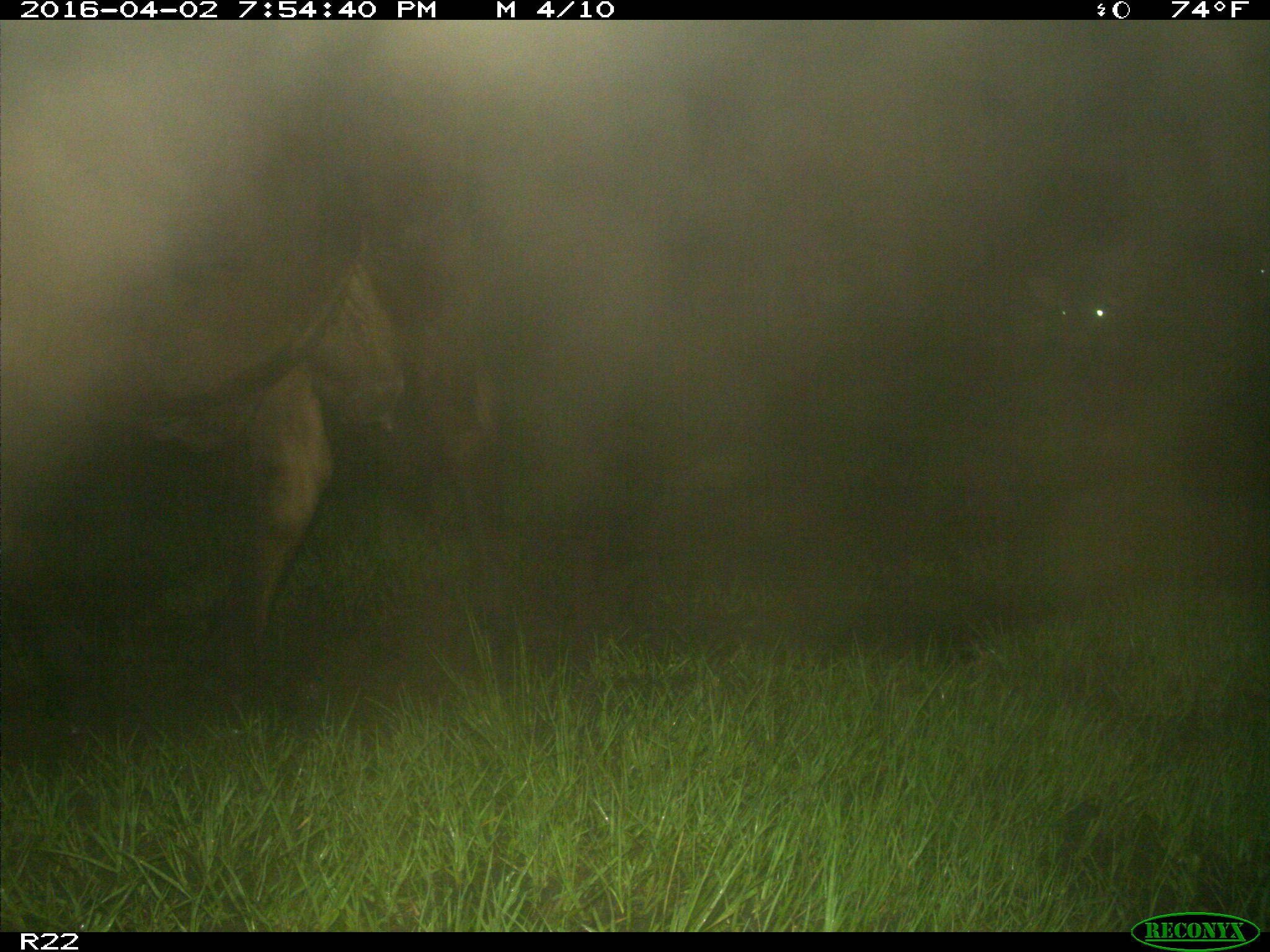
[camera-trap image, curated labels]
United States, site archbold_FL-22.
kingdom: Animalia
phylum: Chordata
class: Mammalia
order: Artiodactyla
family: Bovidae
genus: Bos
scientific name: Bos taurus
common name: domestic cow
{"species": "Bos taurus (domestic cow)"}